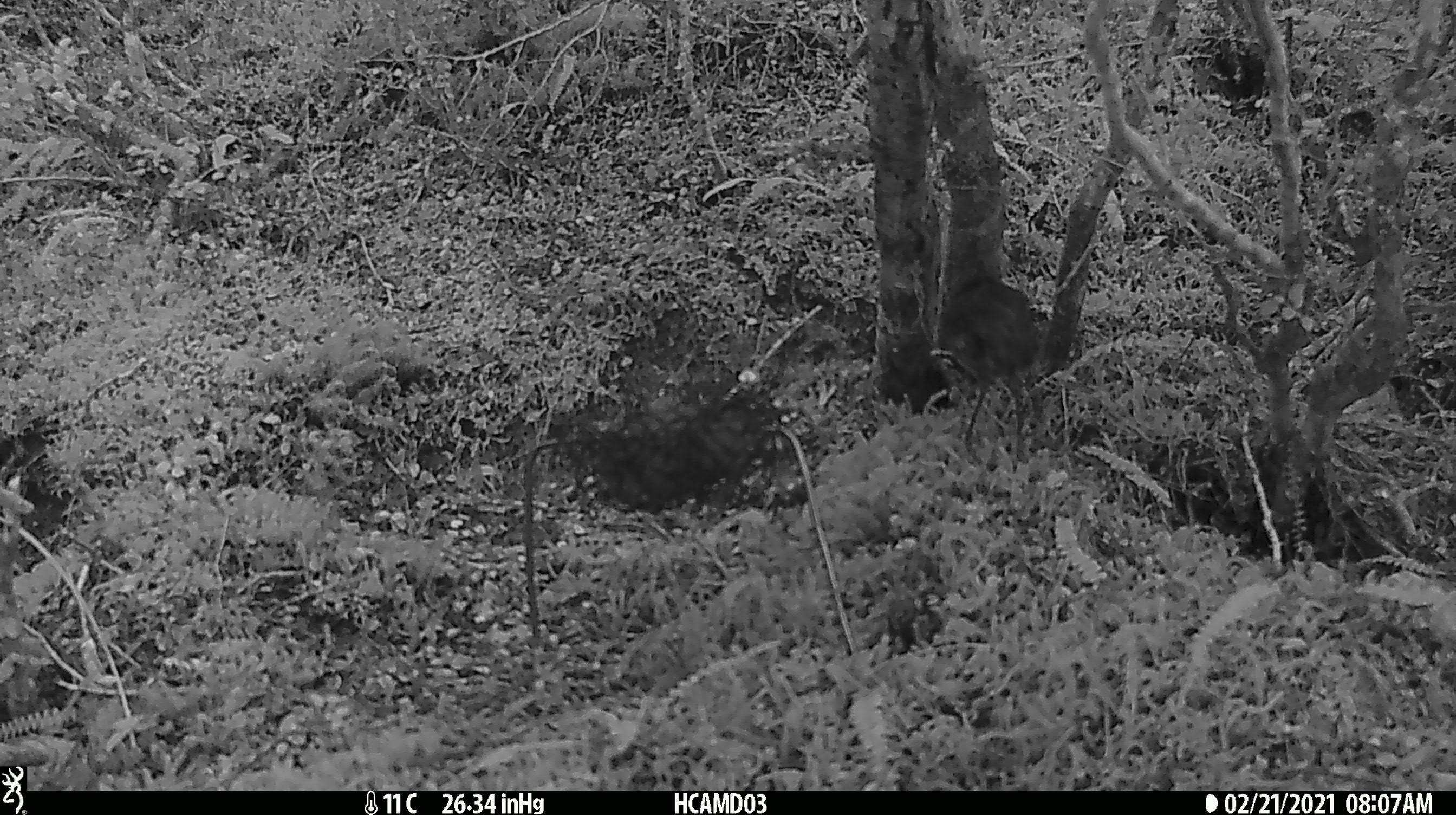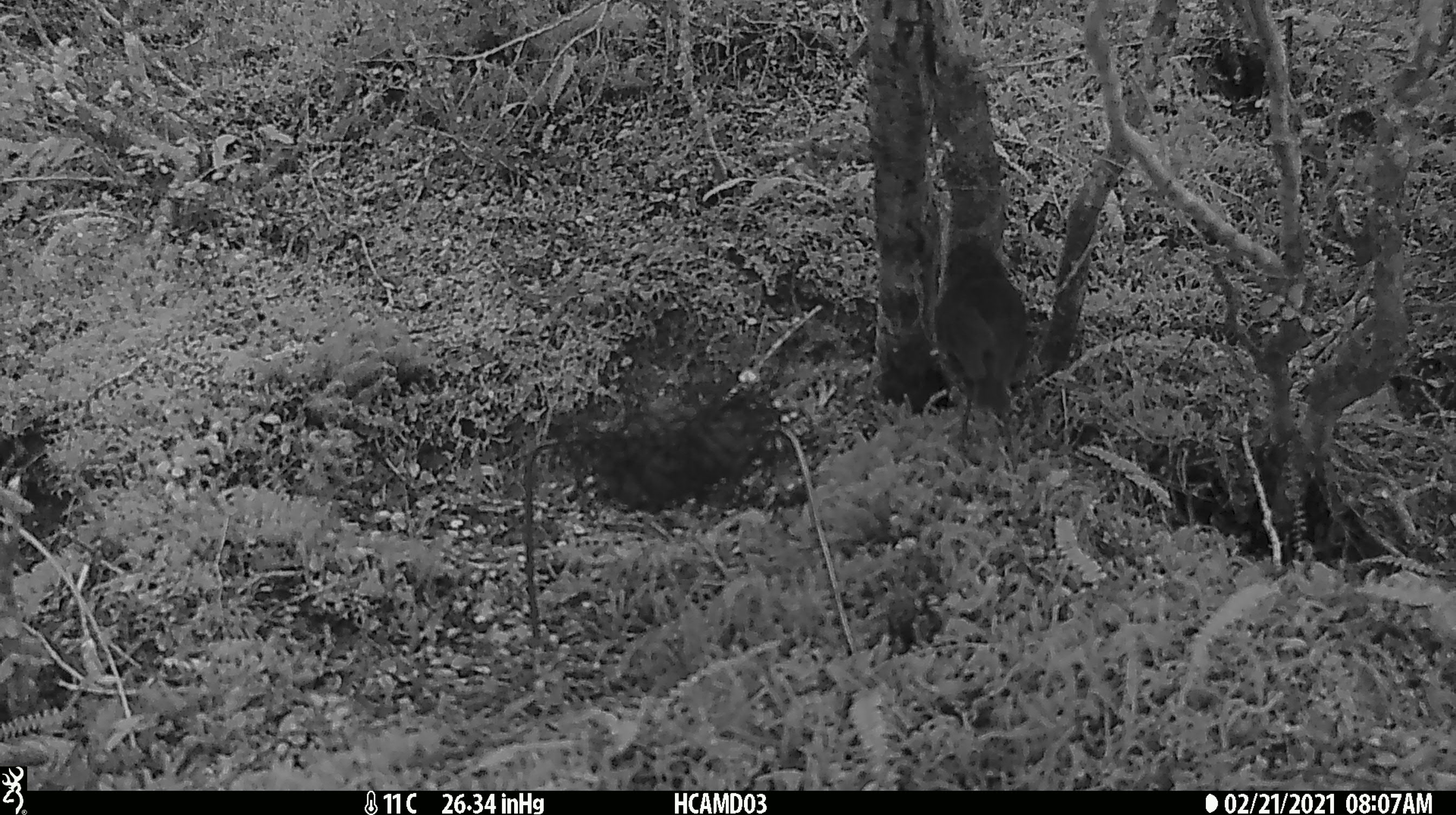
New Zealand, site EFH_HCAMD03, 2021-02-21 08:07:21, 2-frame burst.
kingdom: Animalia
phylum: Chordata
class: Aves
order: Passeriformes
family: Petroicidae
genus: Petroica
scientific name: Petroica australis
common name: new zealand robin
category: robin